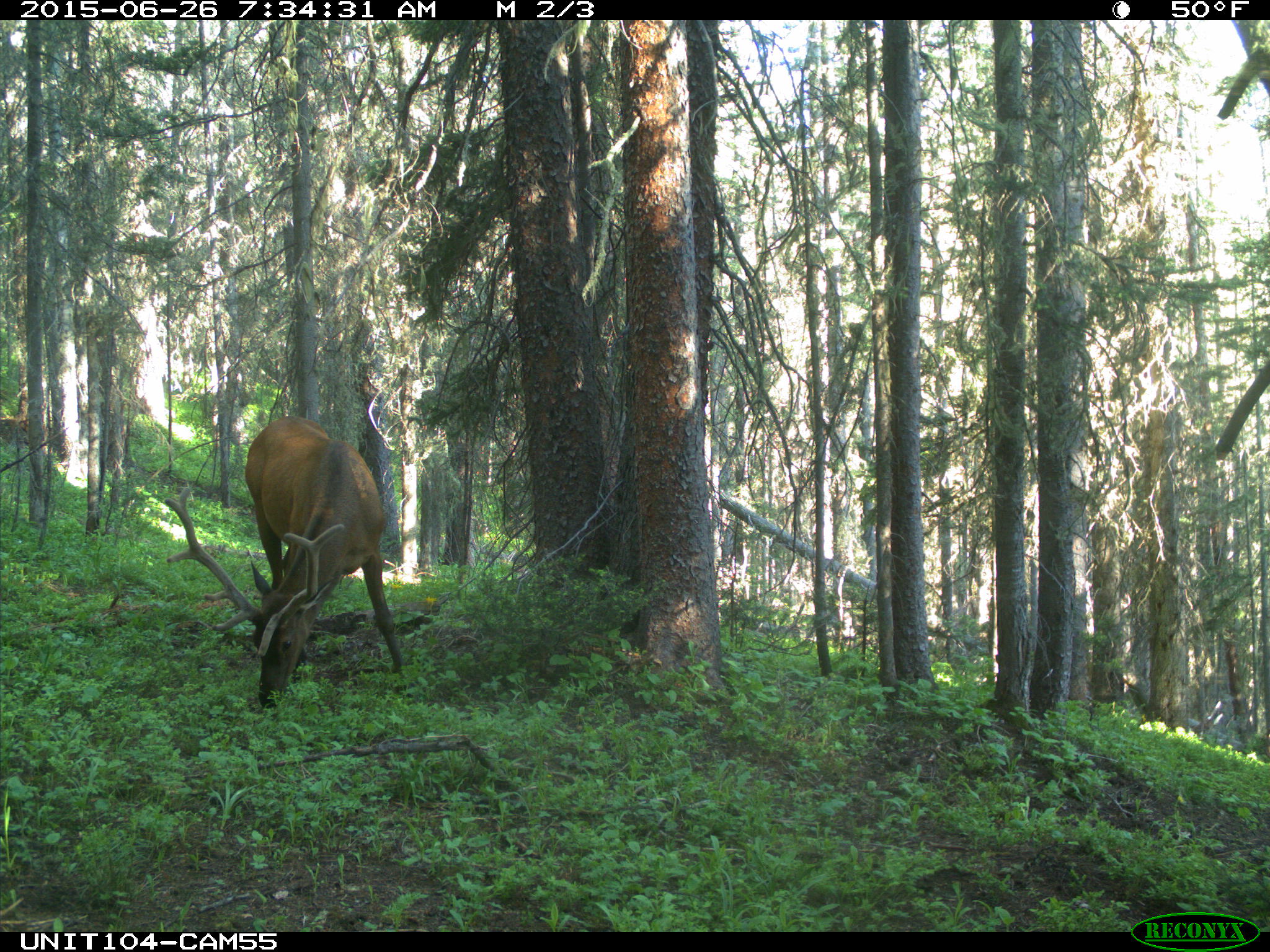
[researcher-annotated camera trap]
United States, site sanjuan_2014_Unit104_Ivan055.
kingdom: Animalia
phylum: Chordata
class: Mammalia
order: Artiodactyla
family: Cervidae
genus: Cervus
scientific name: Cervus elaphus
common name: red deer